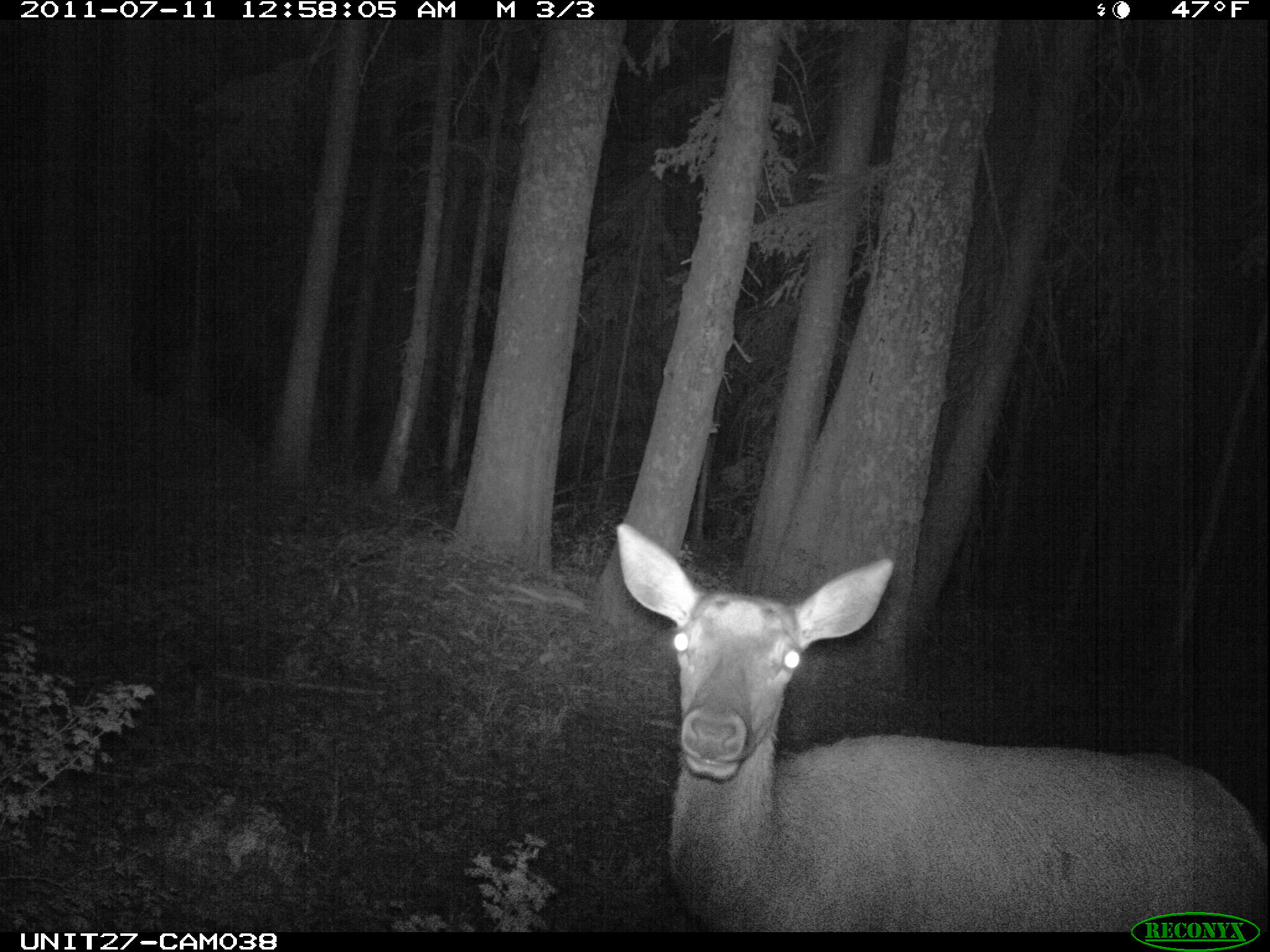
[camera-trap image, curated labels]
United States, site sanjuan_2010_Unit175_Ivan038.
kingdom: Animalia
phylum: Chordata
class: Mammalia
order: Artiodactyla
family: Cervidae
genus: Cervus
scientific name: Cervus elaphus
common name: red deer